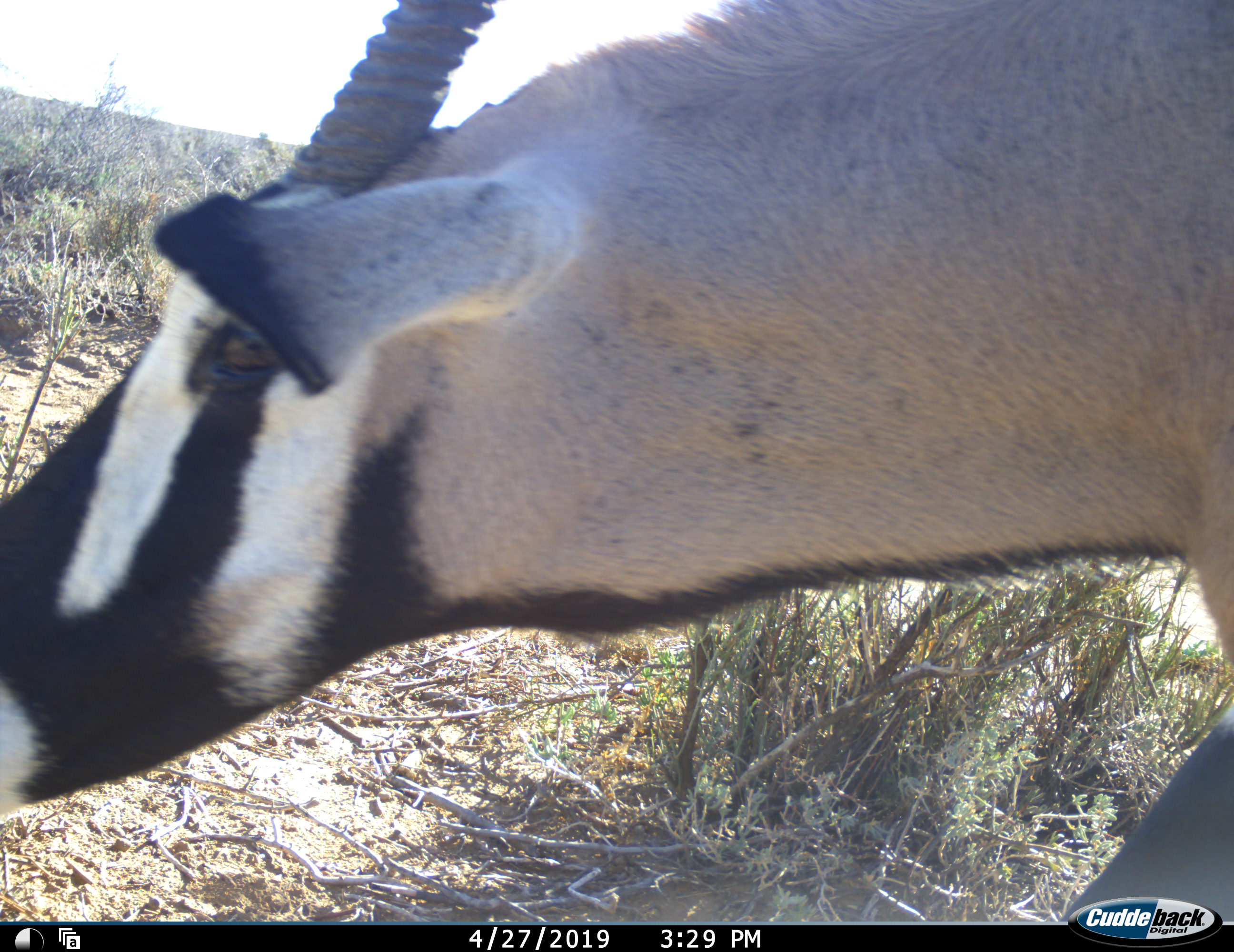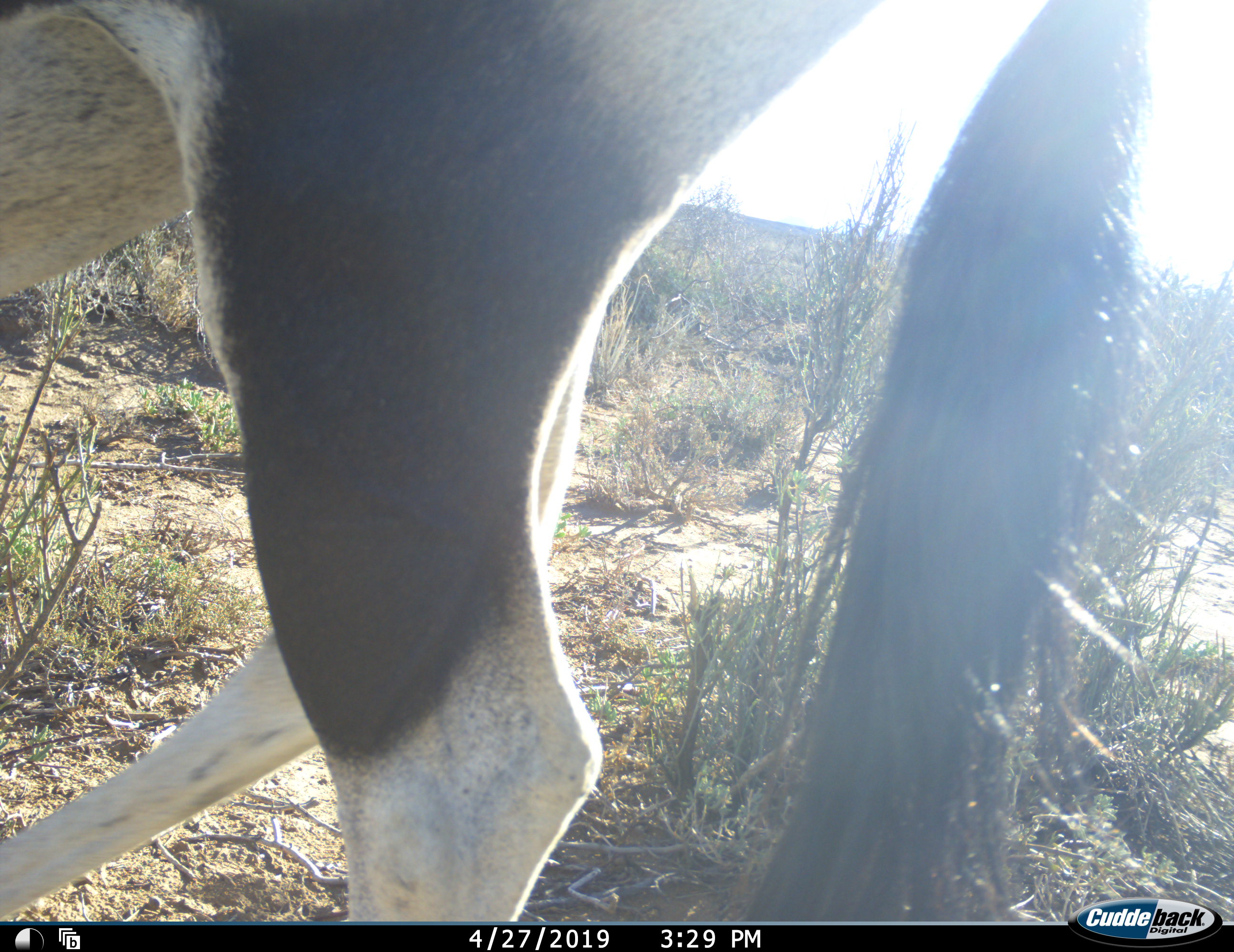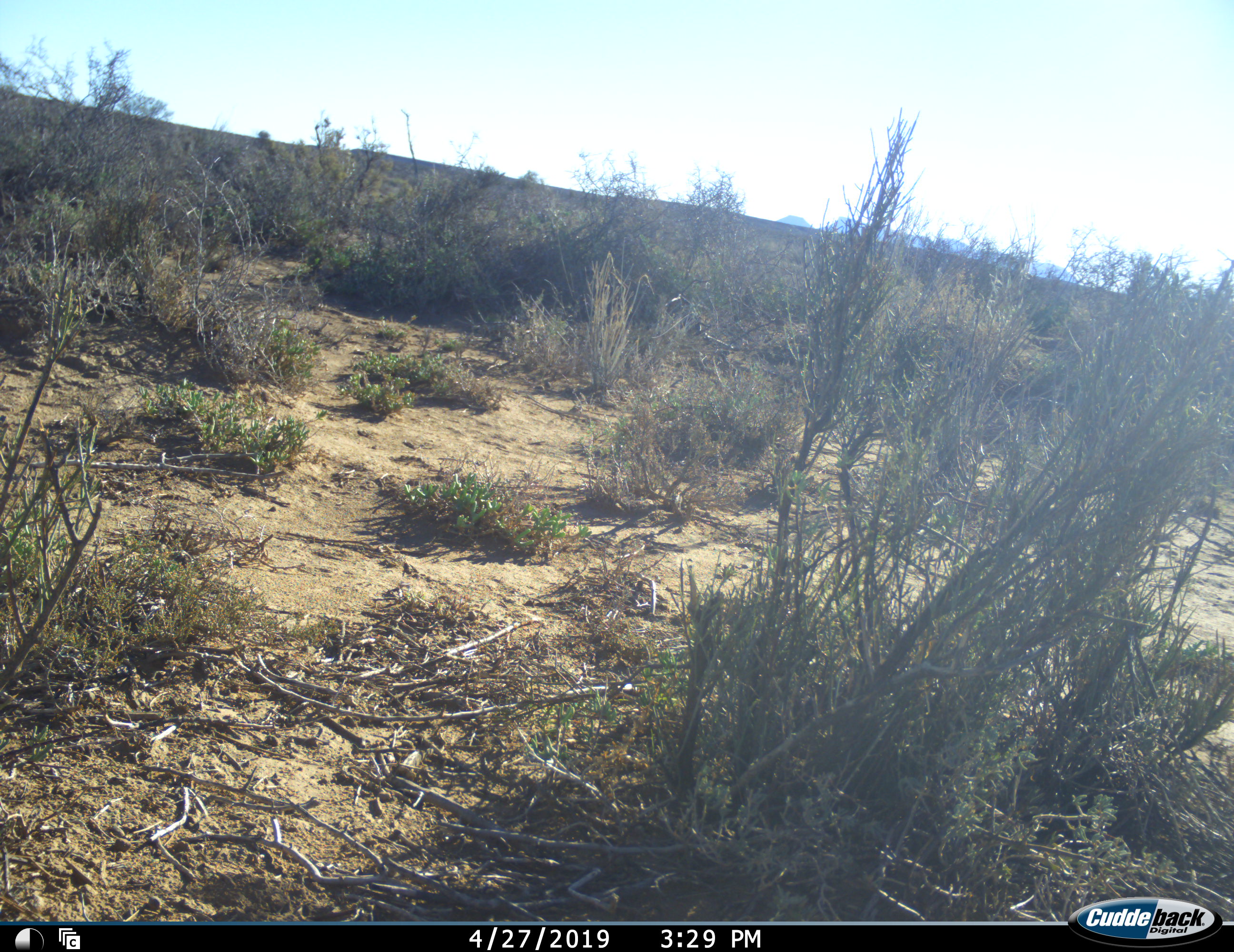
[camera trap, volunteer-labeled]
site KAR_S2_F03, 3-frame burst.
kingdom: Animalia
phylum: Chordata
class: Mammalia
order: Artiodactyla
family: Bovidae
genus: Oryx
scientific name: Oryx gazella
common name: gemsbok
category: oryx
Oryx (gemsbok) (Oryx gazella), count 1. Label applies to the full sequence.